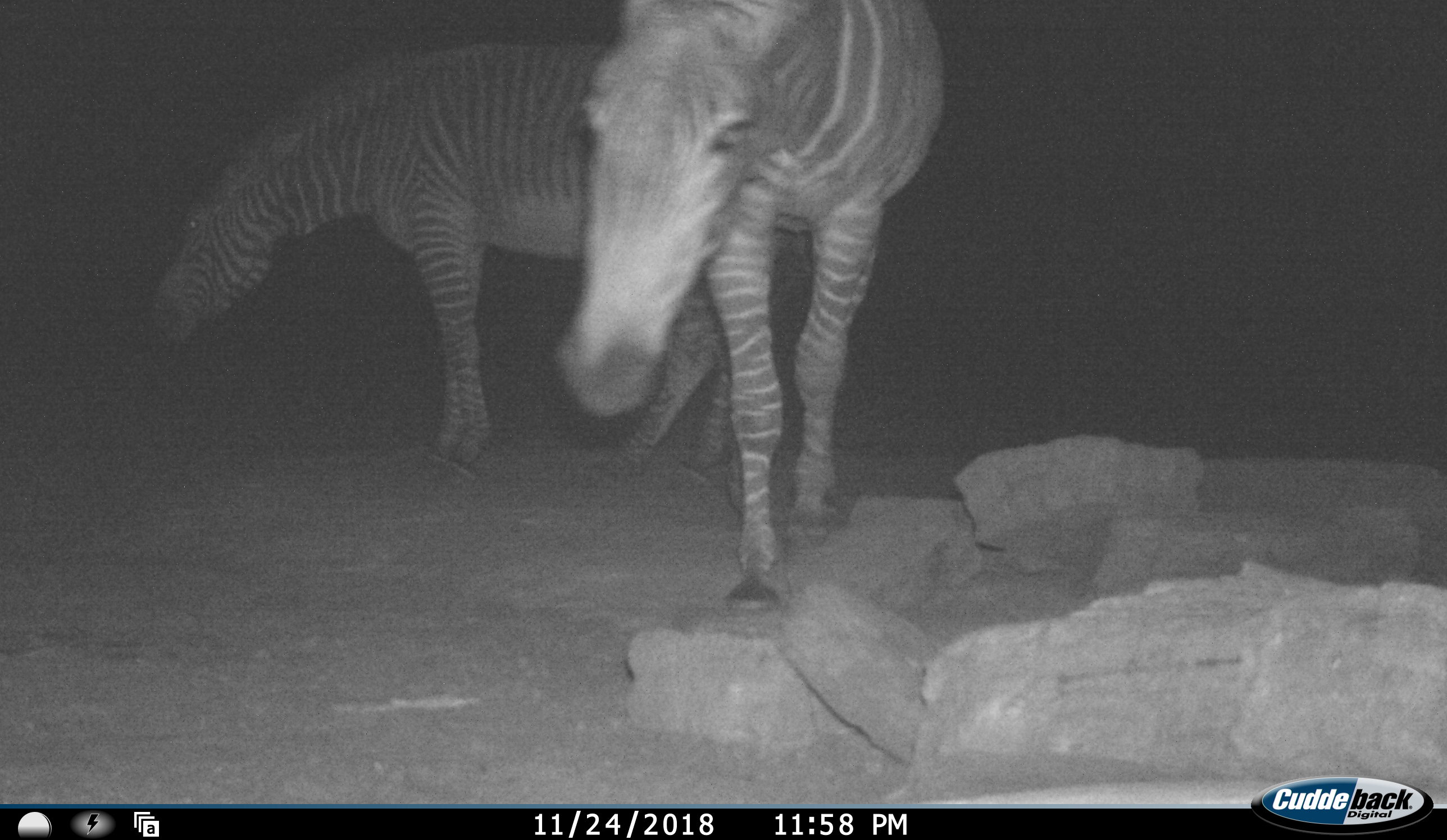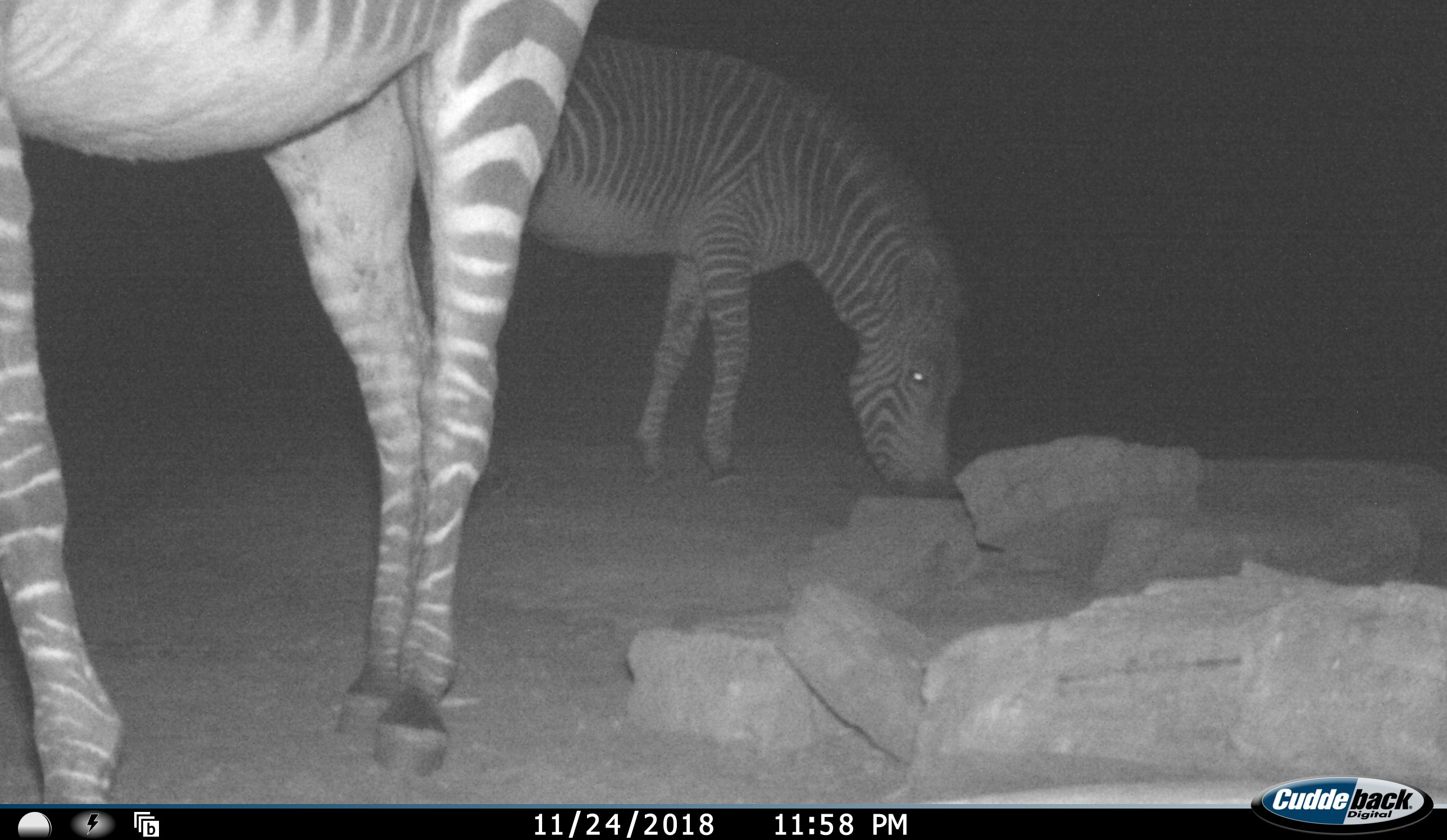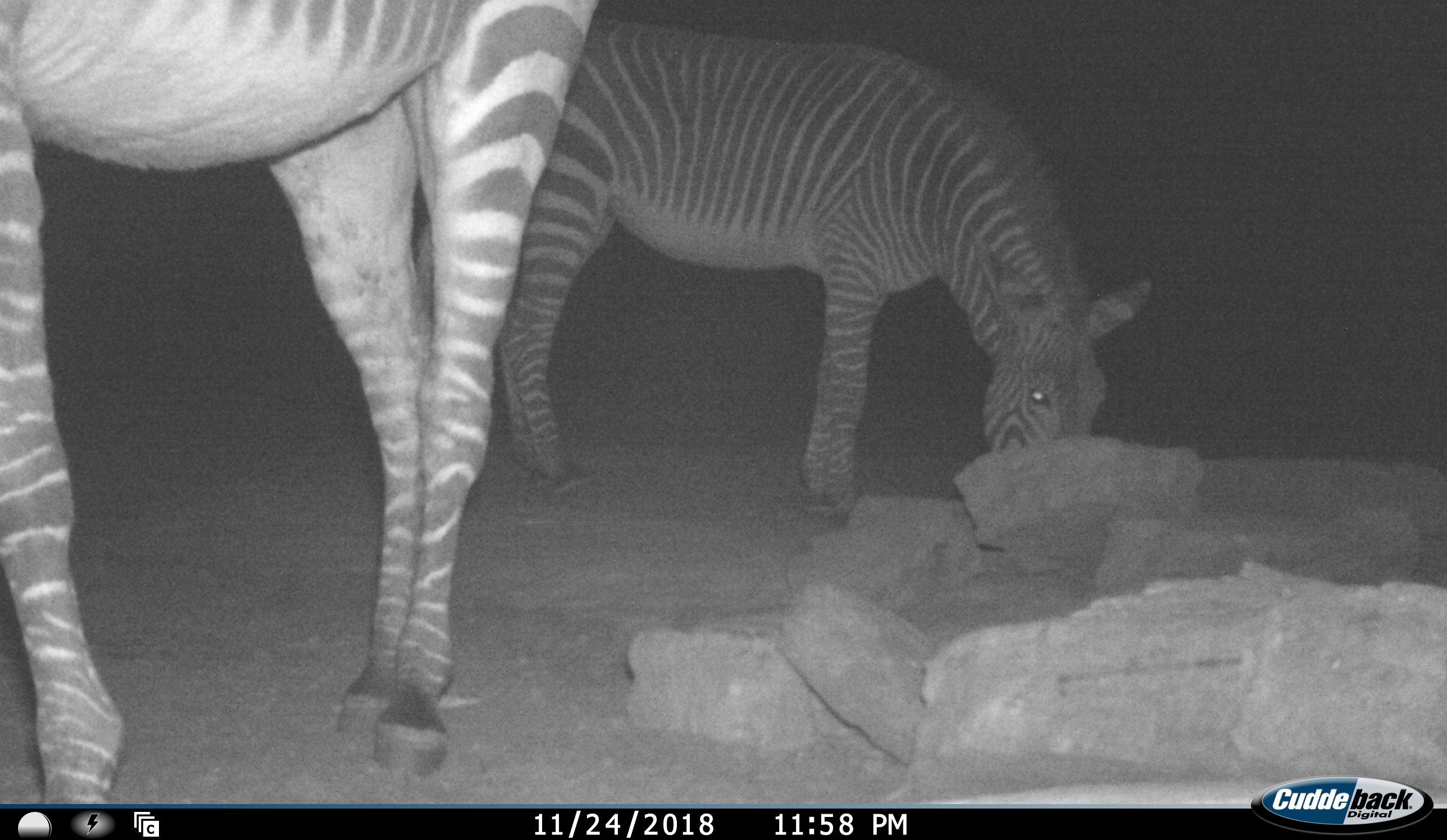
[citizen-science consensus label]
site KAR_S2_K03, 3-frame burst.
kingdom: Animalia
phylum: Chordata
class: Mammalia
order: Perissodactyla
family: Equidae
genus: Equus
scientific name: Equus zebra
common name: mountain zebra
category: zebramountain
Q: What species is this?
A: Zebramountain (mountain zebra) (Equus zebra).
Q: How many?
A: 2.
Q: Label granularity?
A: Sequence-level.